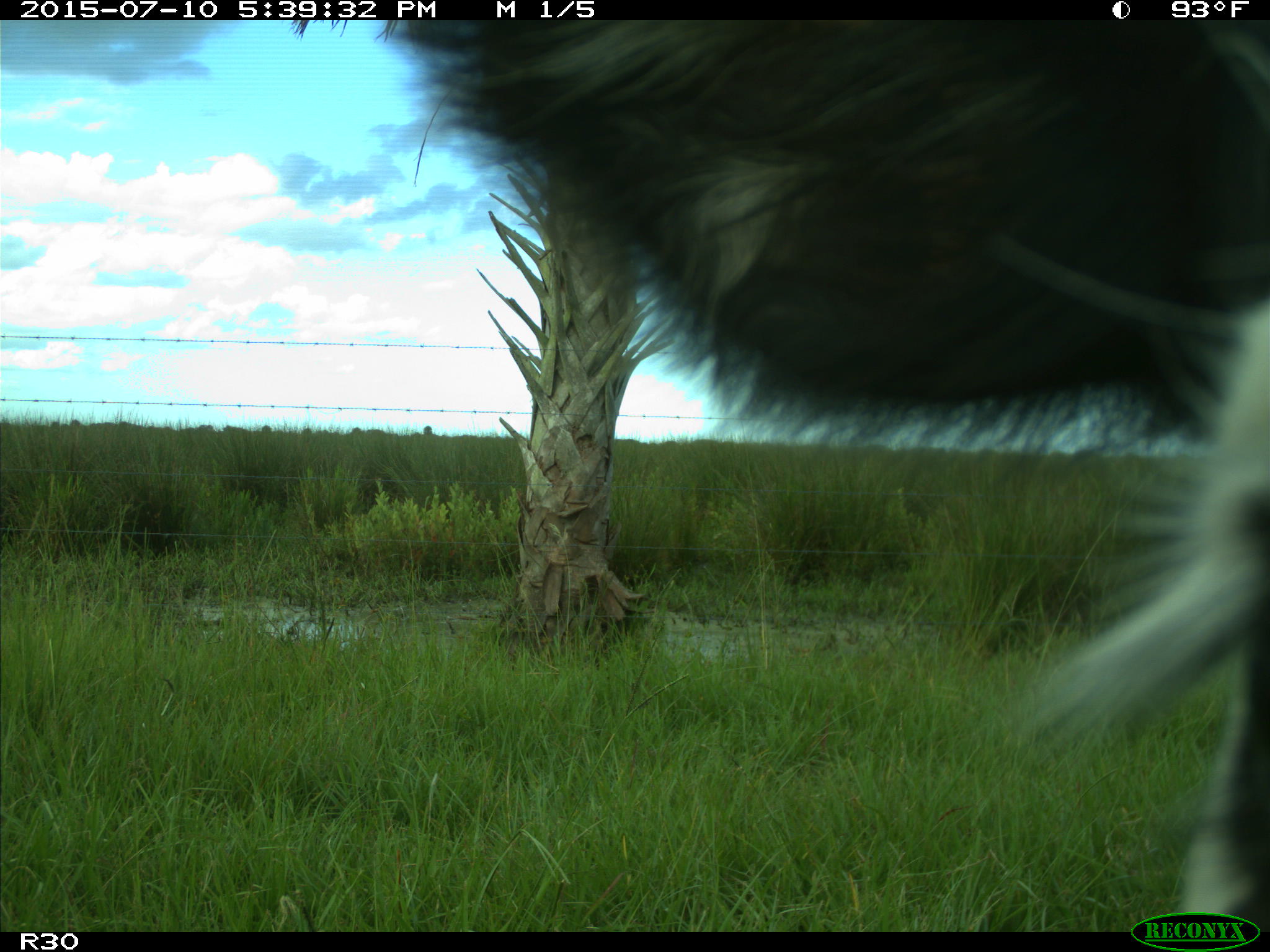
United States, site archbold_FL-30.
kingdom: Animalia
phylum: Chordata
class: Mammalia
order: Artiodactyla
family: Bovidae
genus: Bos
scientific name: Bos taurus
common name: domestic cow